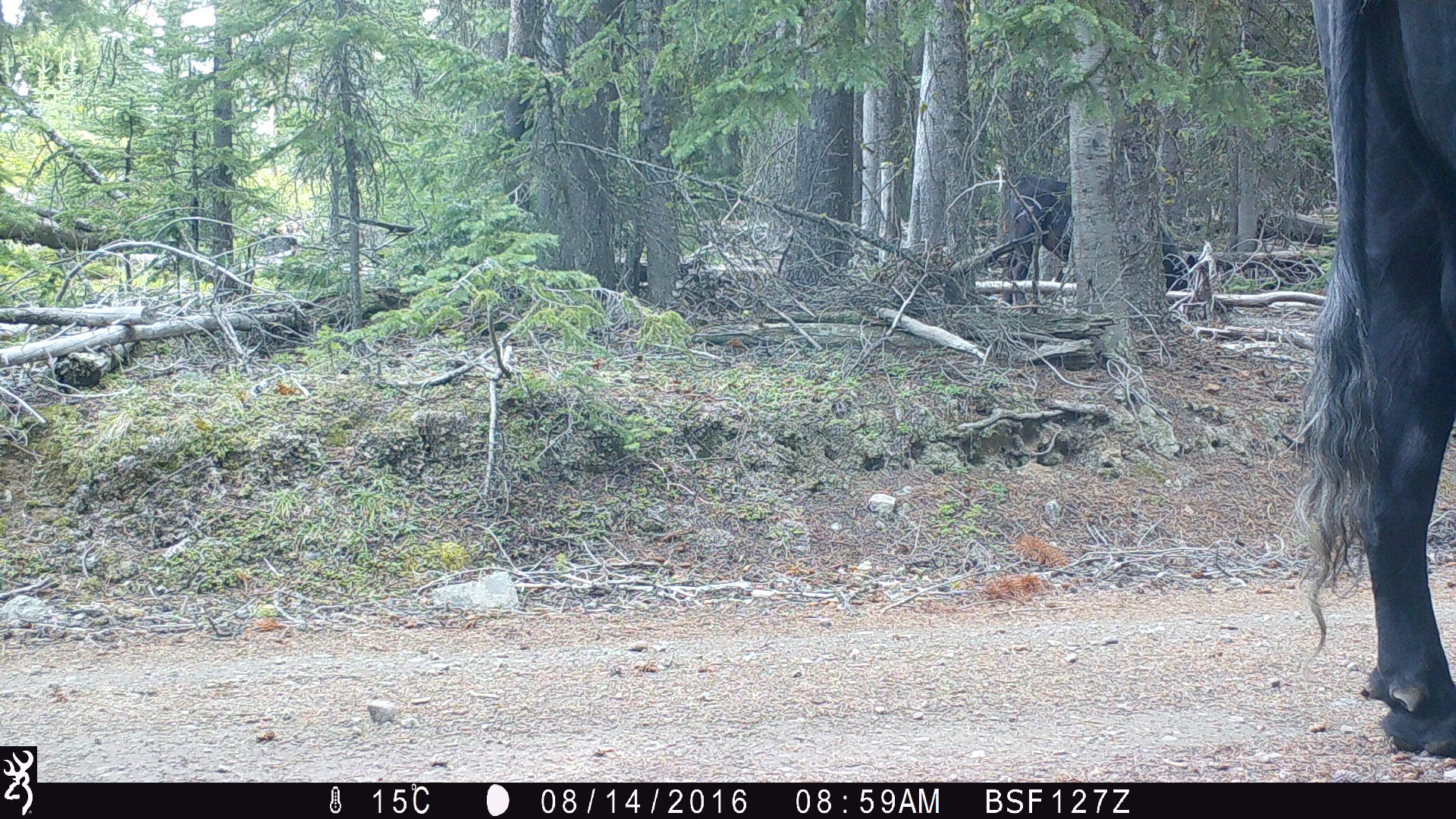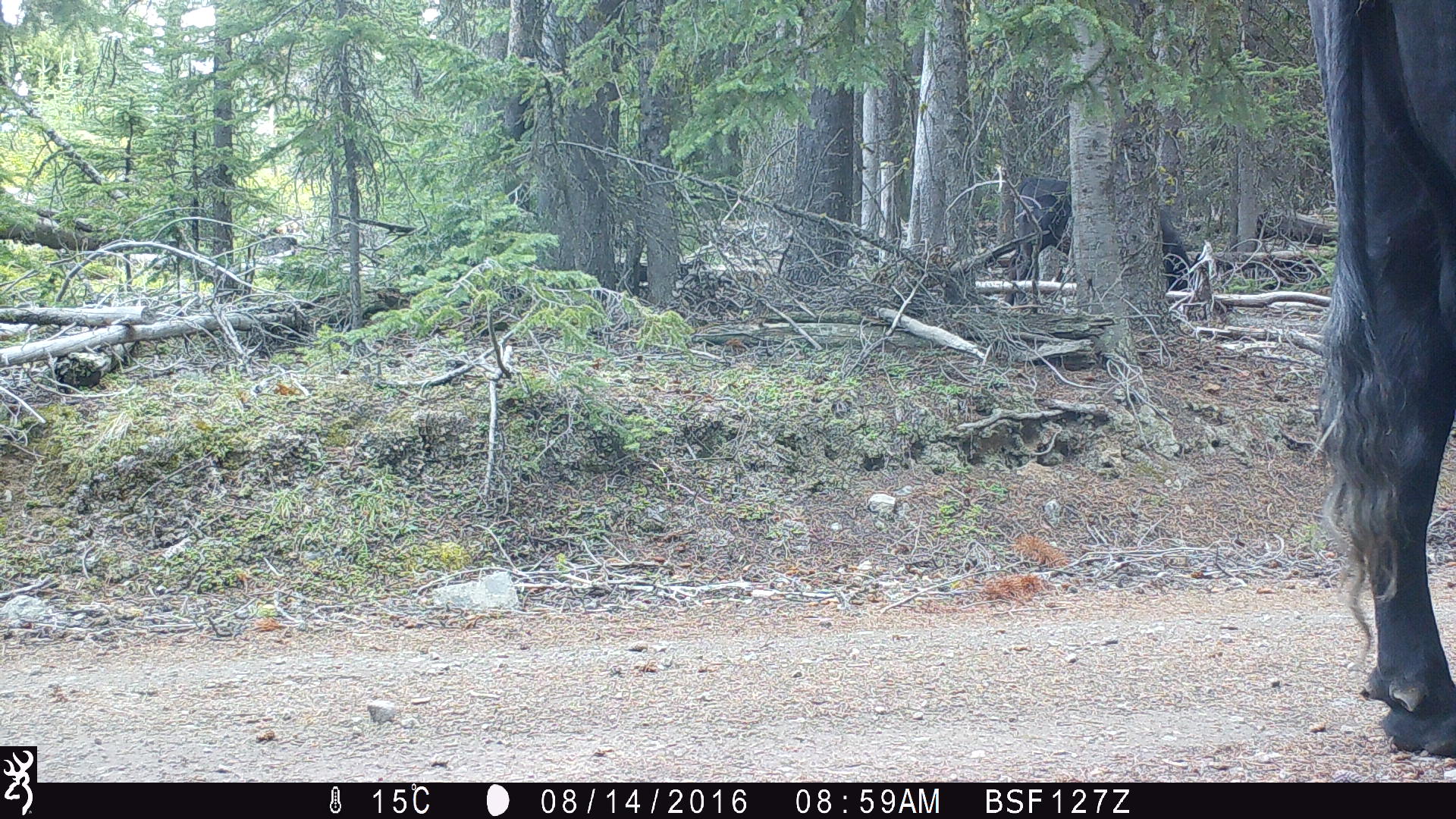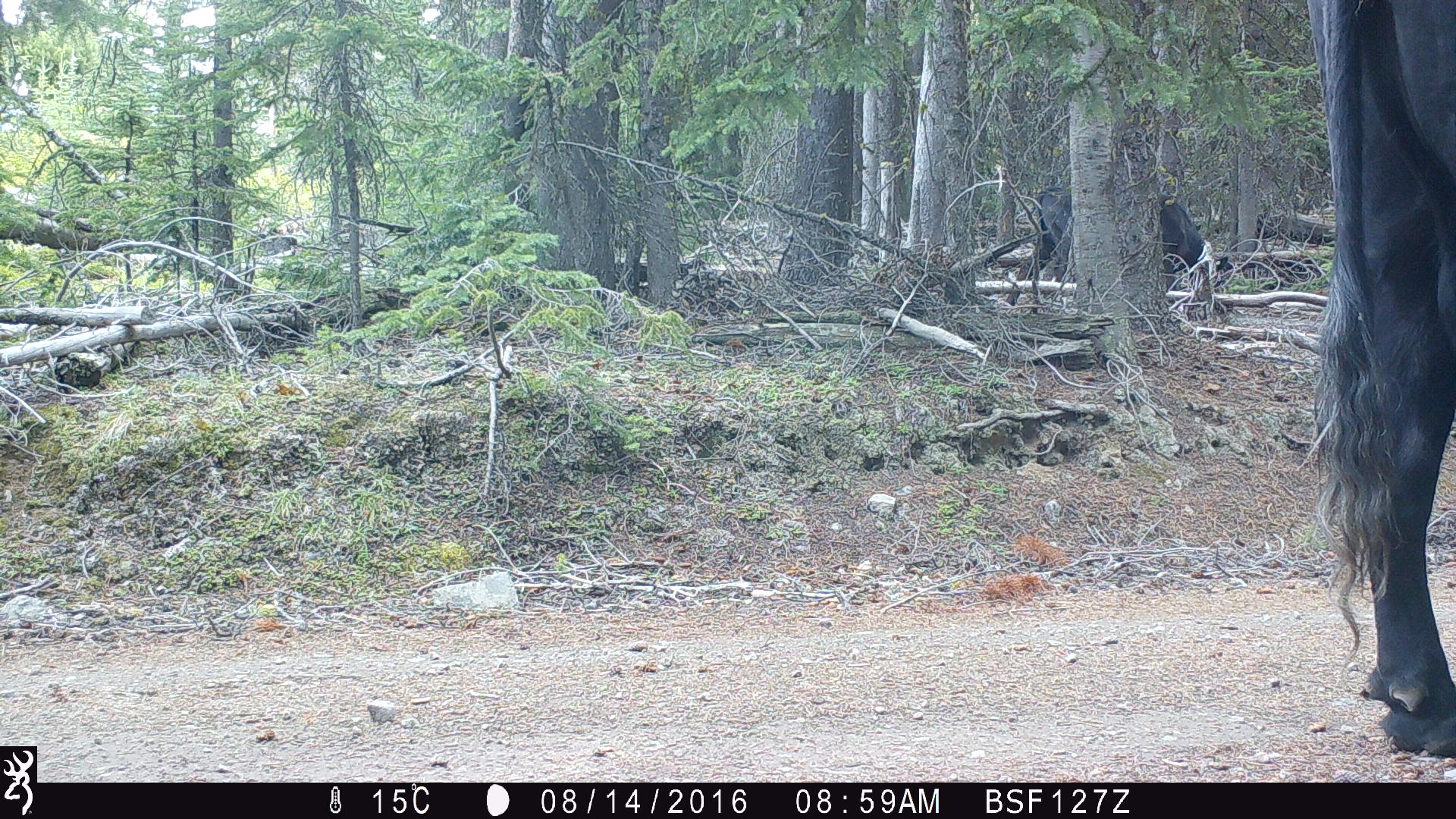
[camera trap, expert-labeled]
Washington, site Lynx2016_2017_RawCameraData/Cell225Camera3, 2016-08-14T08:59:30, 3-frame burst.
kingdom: Animalia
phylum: Chordata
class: Mammalia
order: Artiodactyla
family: Bovidae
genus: Bos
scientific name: Bos taurus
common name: domestic cattle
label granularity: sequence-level